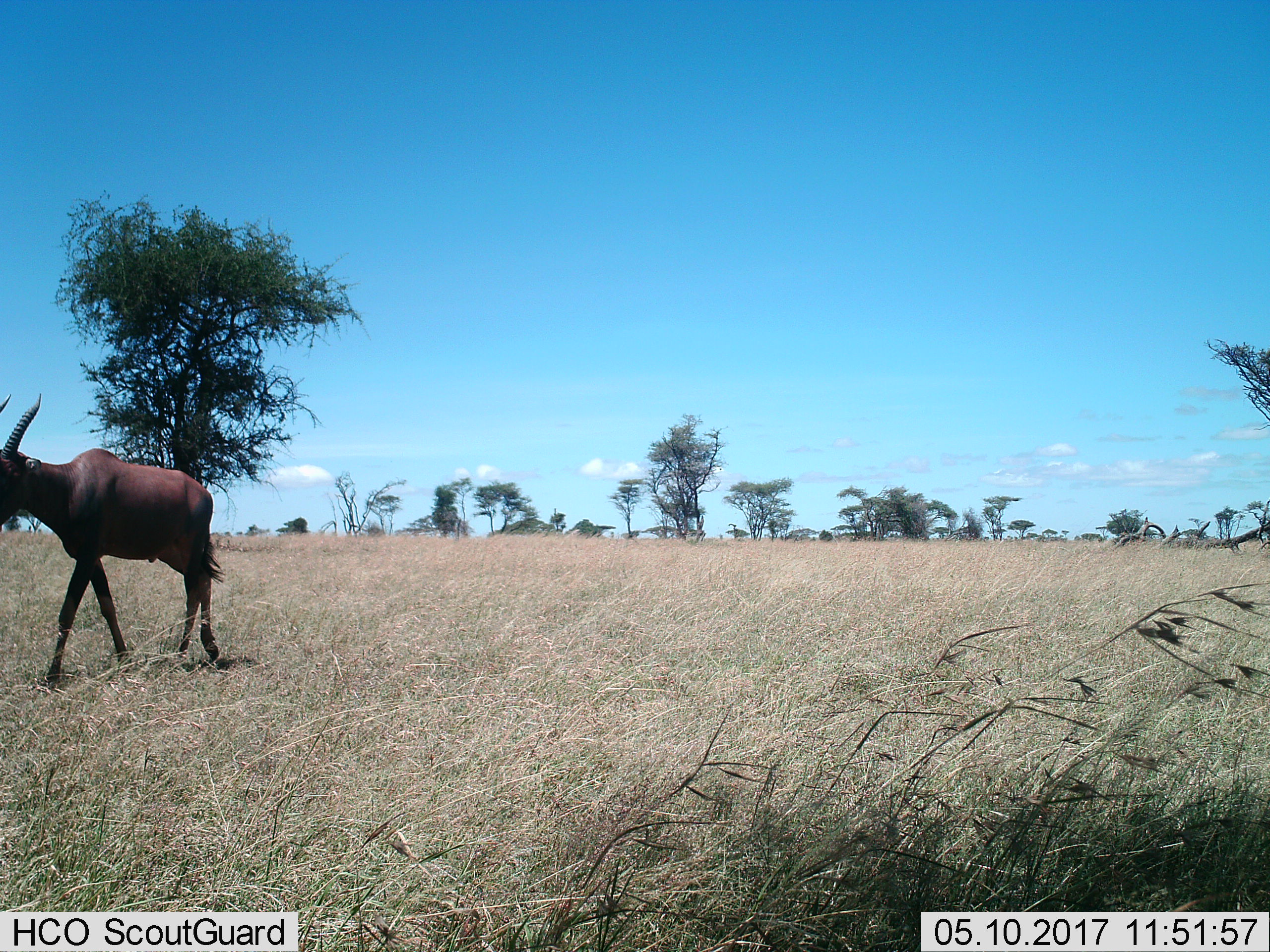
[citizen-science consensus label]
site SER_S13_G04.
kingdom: Animalia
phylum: Chordata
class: Mammalia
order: Artiodactyla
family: Bovidae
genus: Damaliscus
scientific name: Damaliscus lunatus jimela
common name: topi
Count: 1.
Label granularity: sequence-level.